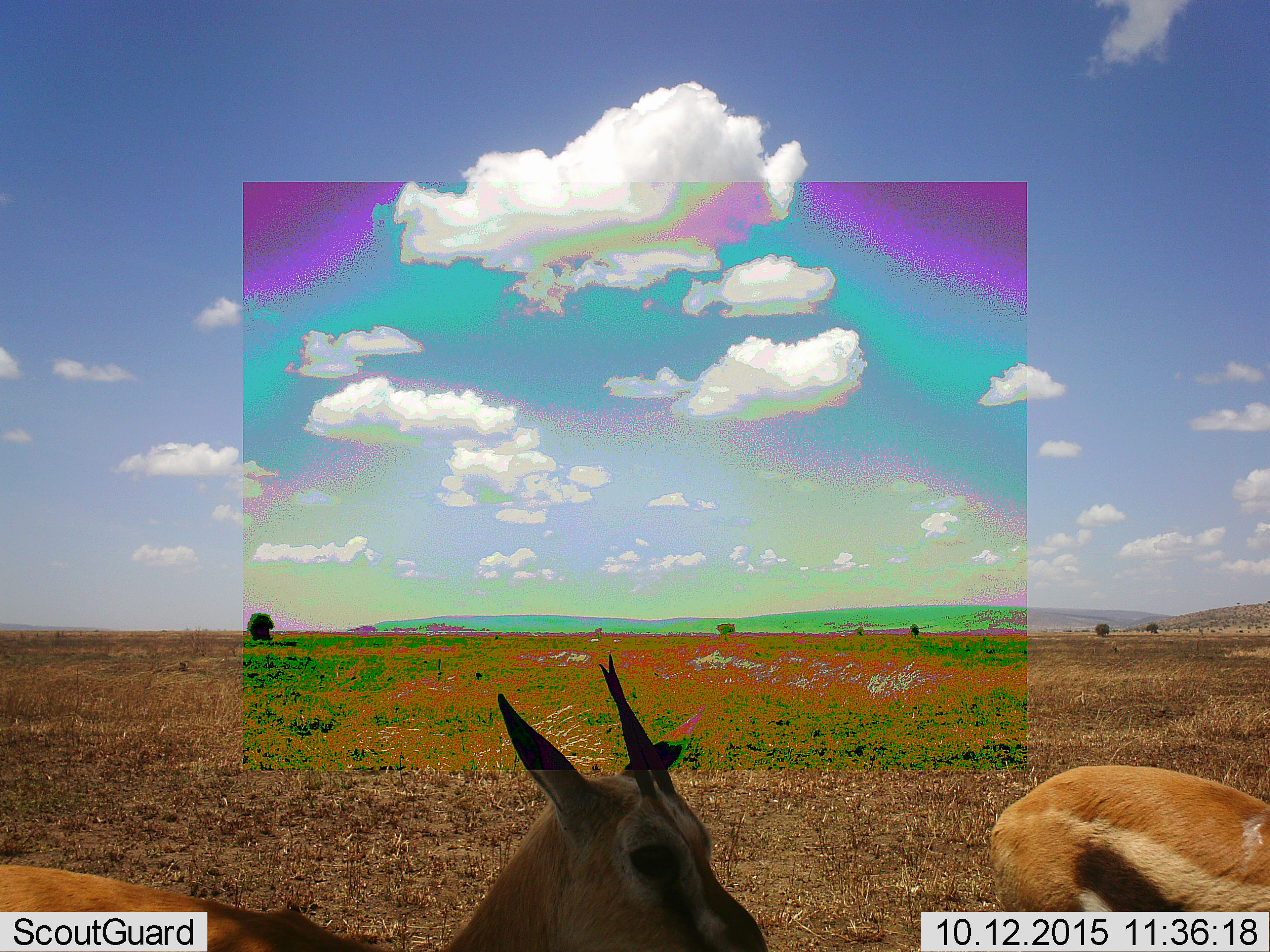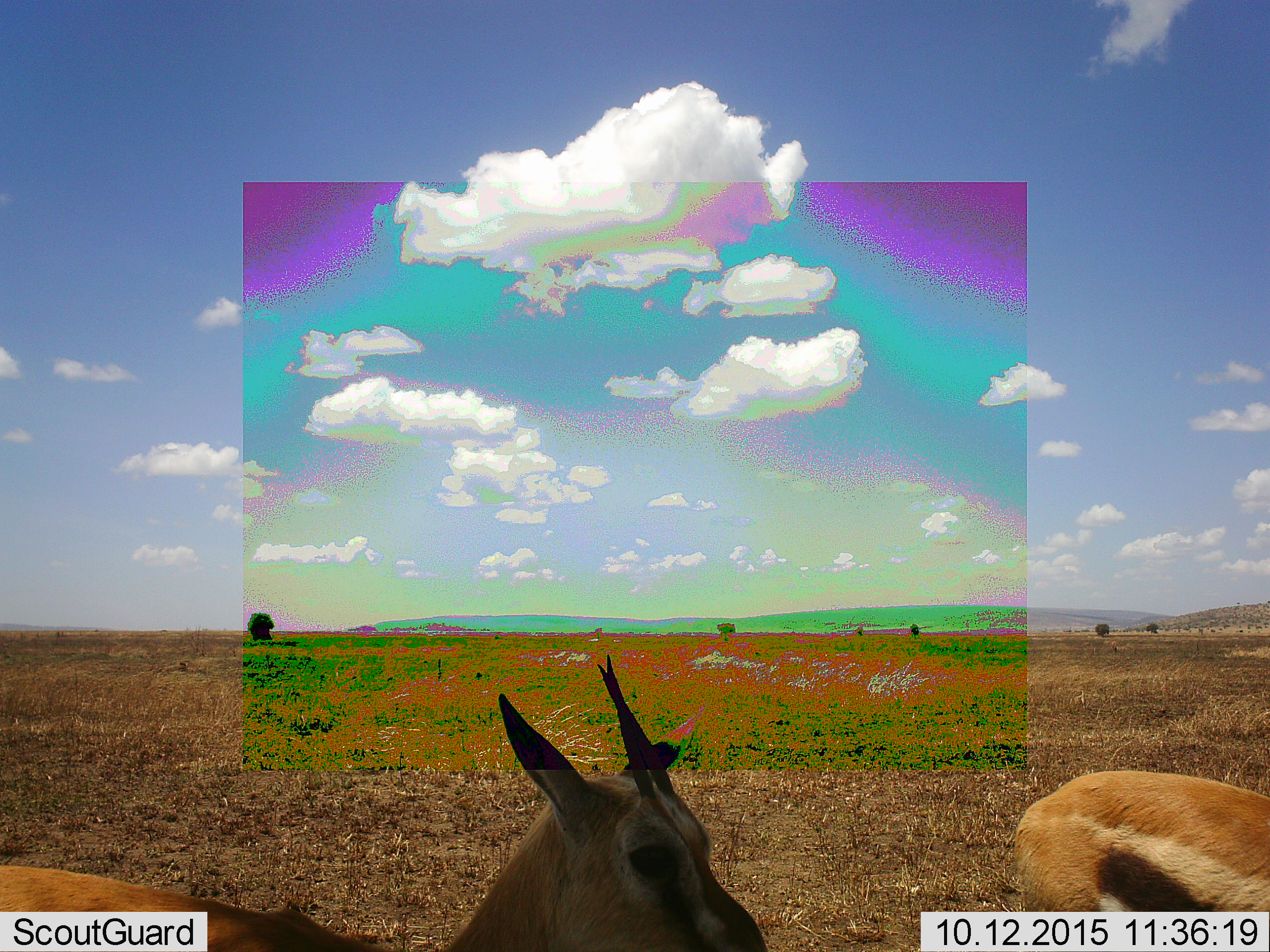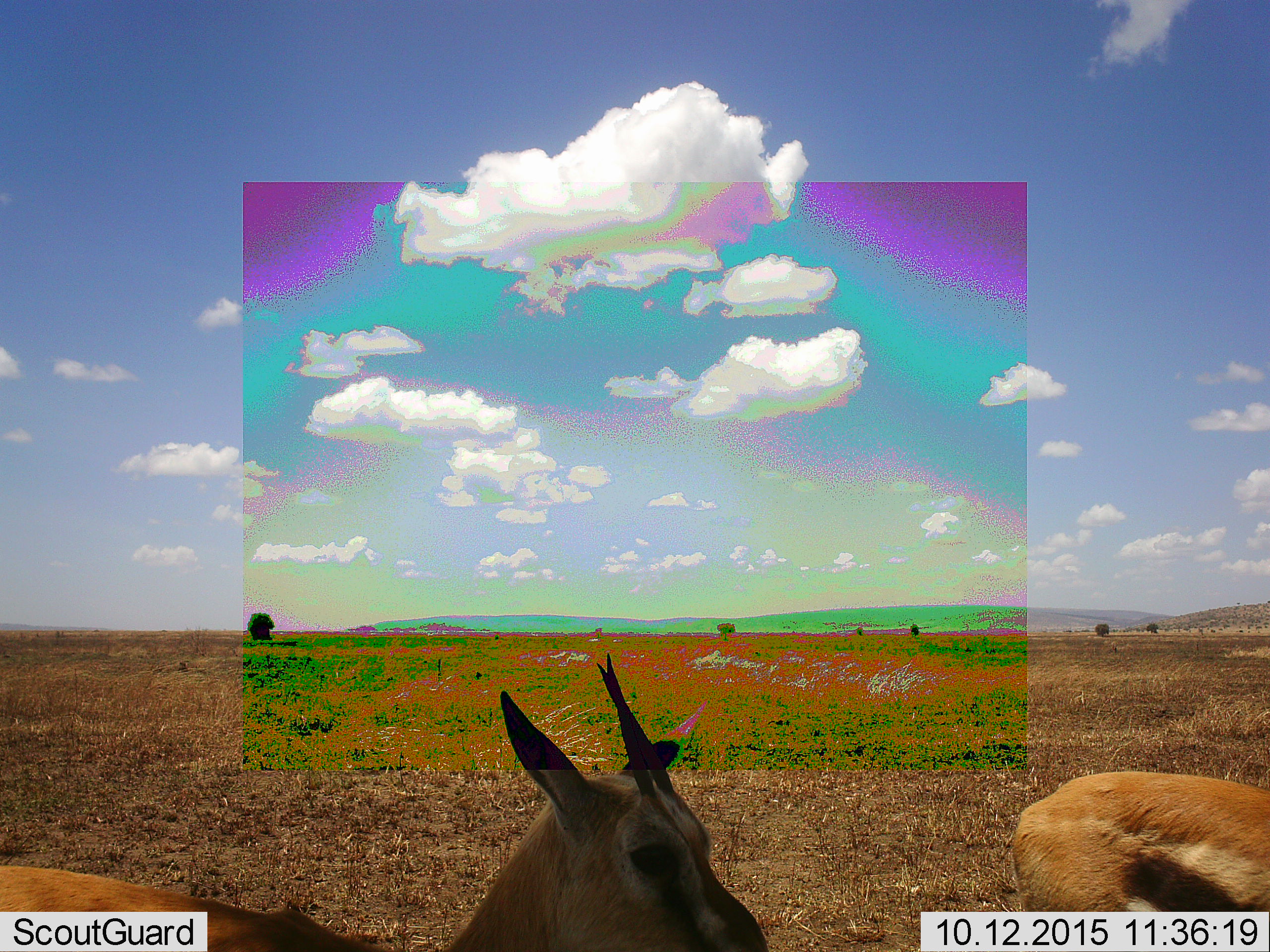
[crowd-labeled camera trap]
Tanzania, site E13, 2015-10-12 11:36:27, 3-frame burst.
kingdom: Animalia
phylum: Chordata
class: Mammalia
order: Artiodactyla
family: Bovidae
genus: Eudorcas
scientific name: Eudorcas thomsonii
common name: thomson's gazelle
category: gazellethomsons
Gazellethomsons (thomson's gazelle) (Eudorcas thomsonii), count 2. Behavior (volunteer vote fractions): standing 88%, resting 0%, moving 38%, interacting 0%. Young present (vote fraction): 0%. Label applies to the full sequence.